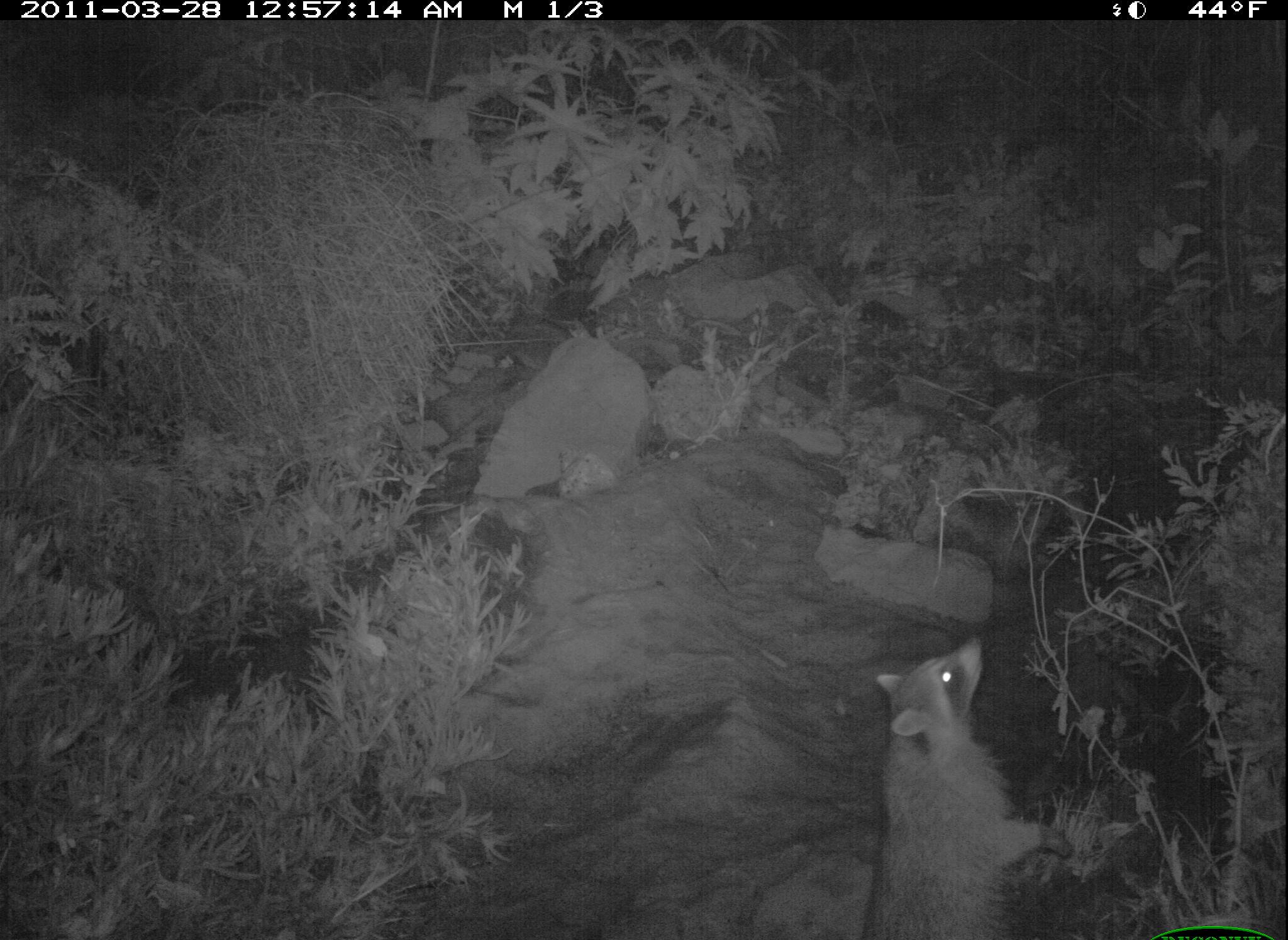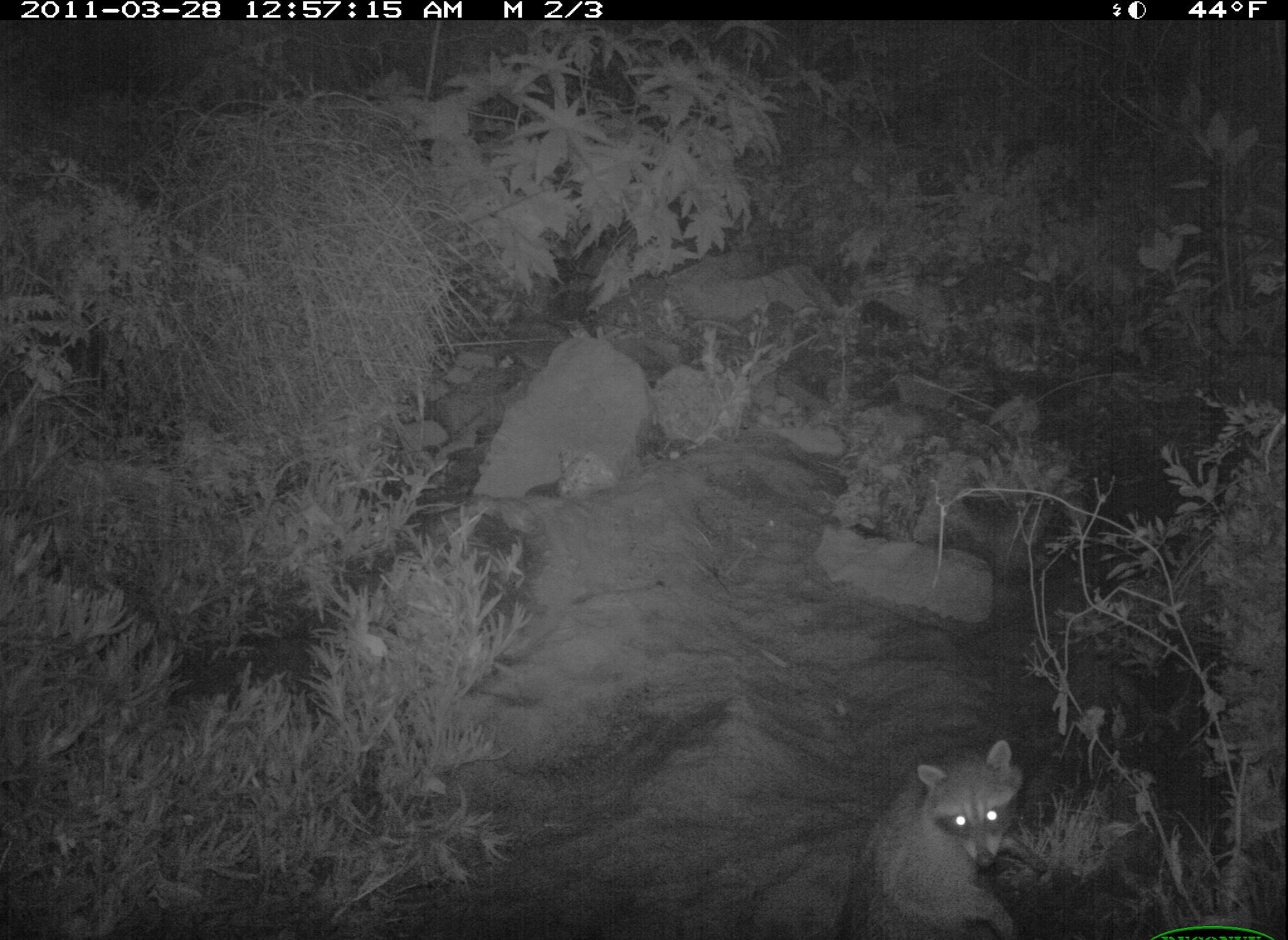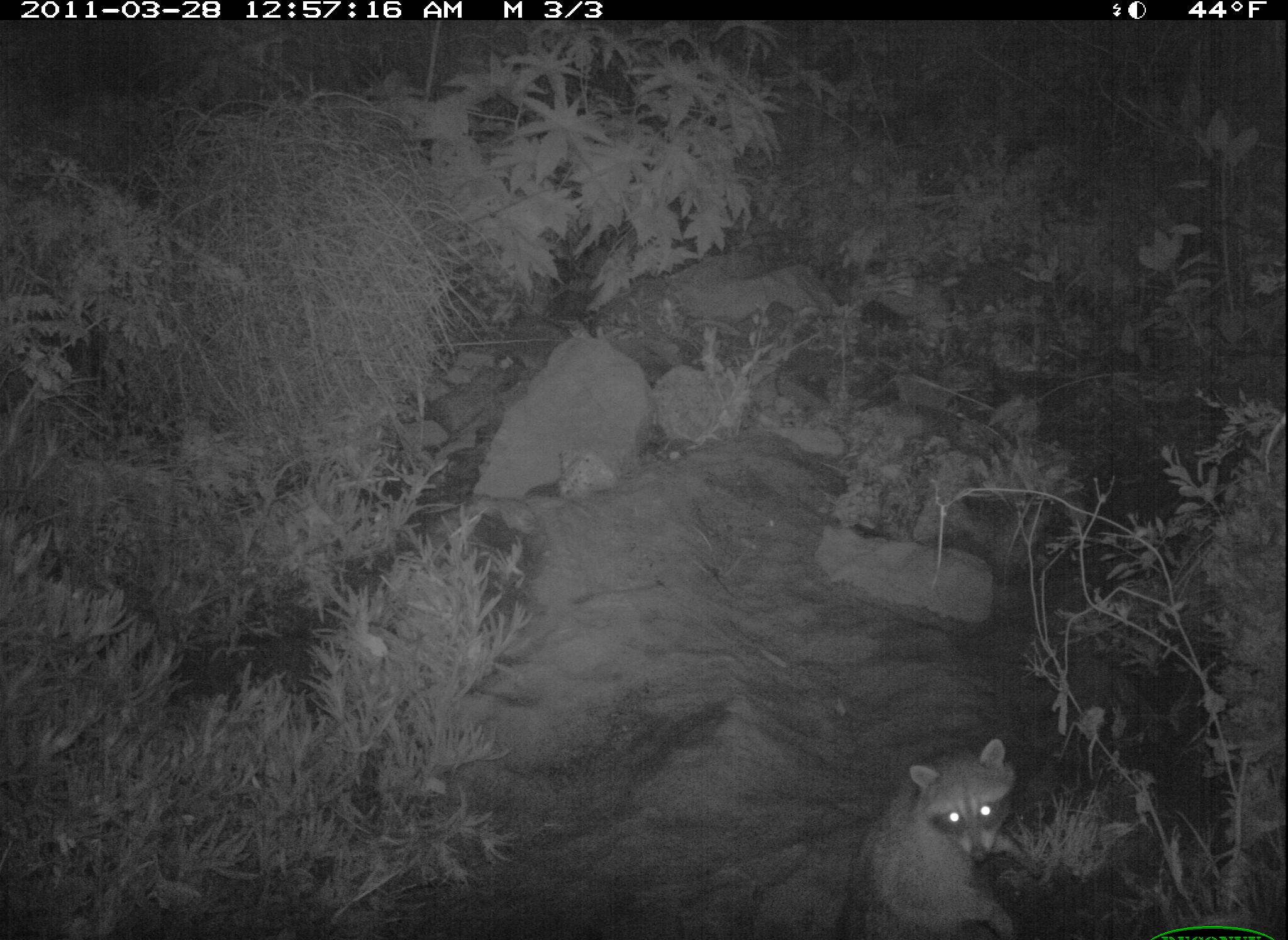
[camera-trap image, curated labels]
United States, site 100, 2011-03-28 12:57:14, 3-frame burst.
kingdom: Animalia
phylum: Chordata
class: Mammalia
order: Carnivora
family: Procyonidae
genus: Procyon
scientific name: Procyon lotor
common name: raccoon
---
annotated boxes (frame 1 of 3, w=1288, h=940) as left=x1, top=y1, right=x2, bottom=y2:
raccoon: left=840, top=627, right=1079, bottom=940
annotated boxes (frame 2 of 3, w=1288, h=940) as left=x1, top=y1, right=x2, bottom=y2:
raccoon: left=828, top=734, right=1050, bottom=940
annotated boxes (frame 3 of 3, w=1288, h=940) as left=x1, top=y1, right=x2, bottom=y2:
raccoon: left=839, top=736, right=1053, bottom=940